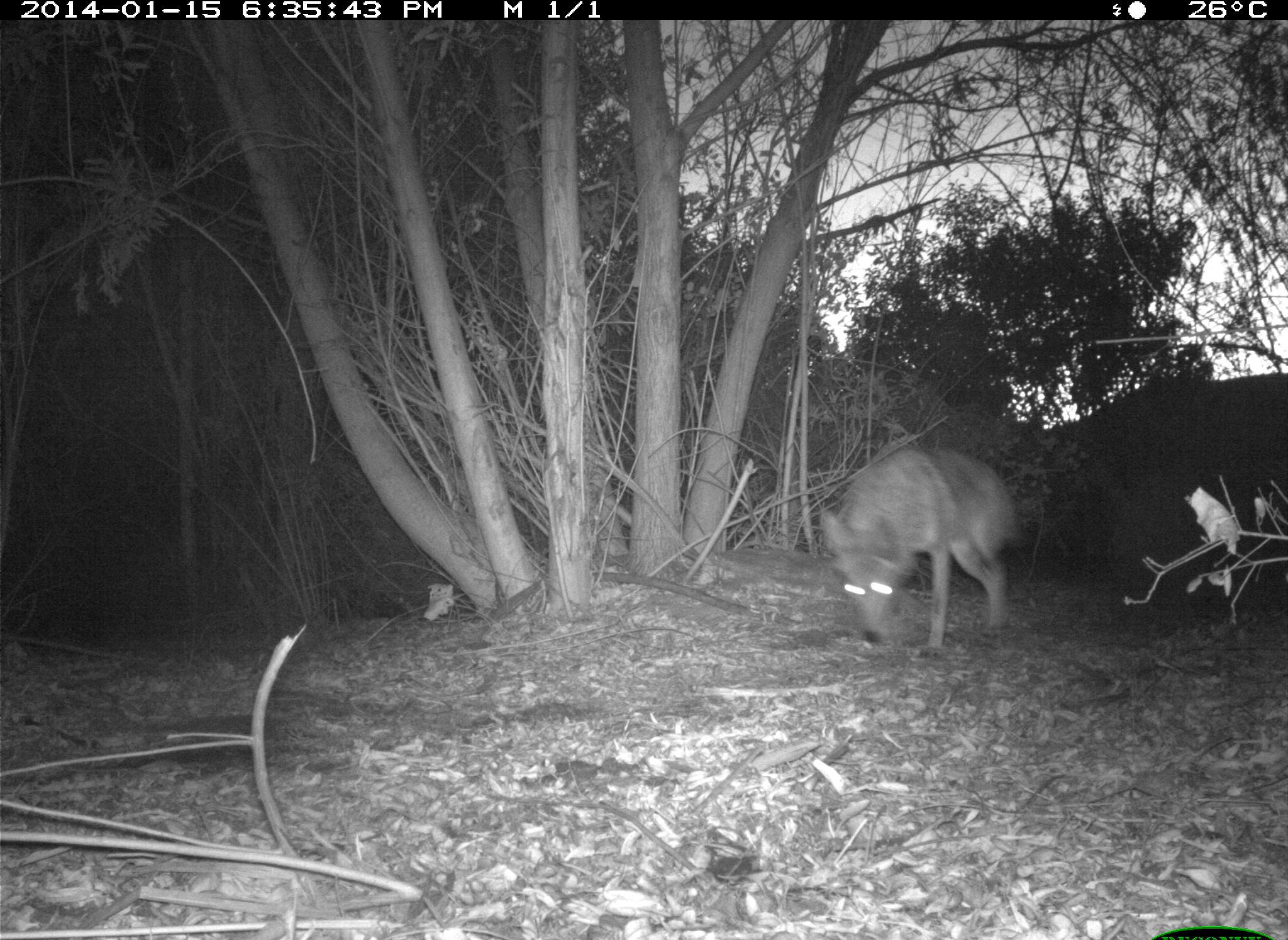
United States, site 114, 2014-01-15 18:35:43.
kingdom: Animalia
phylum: Chordata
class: Mammalia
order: Carnivora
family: Canidae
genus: Canis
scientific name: Canis latrans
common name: coyote